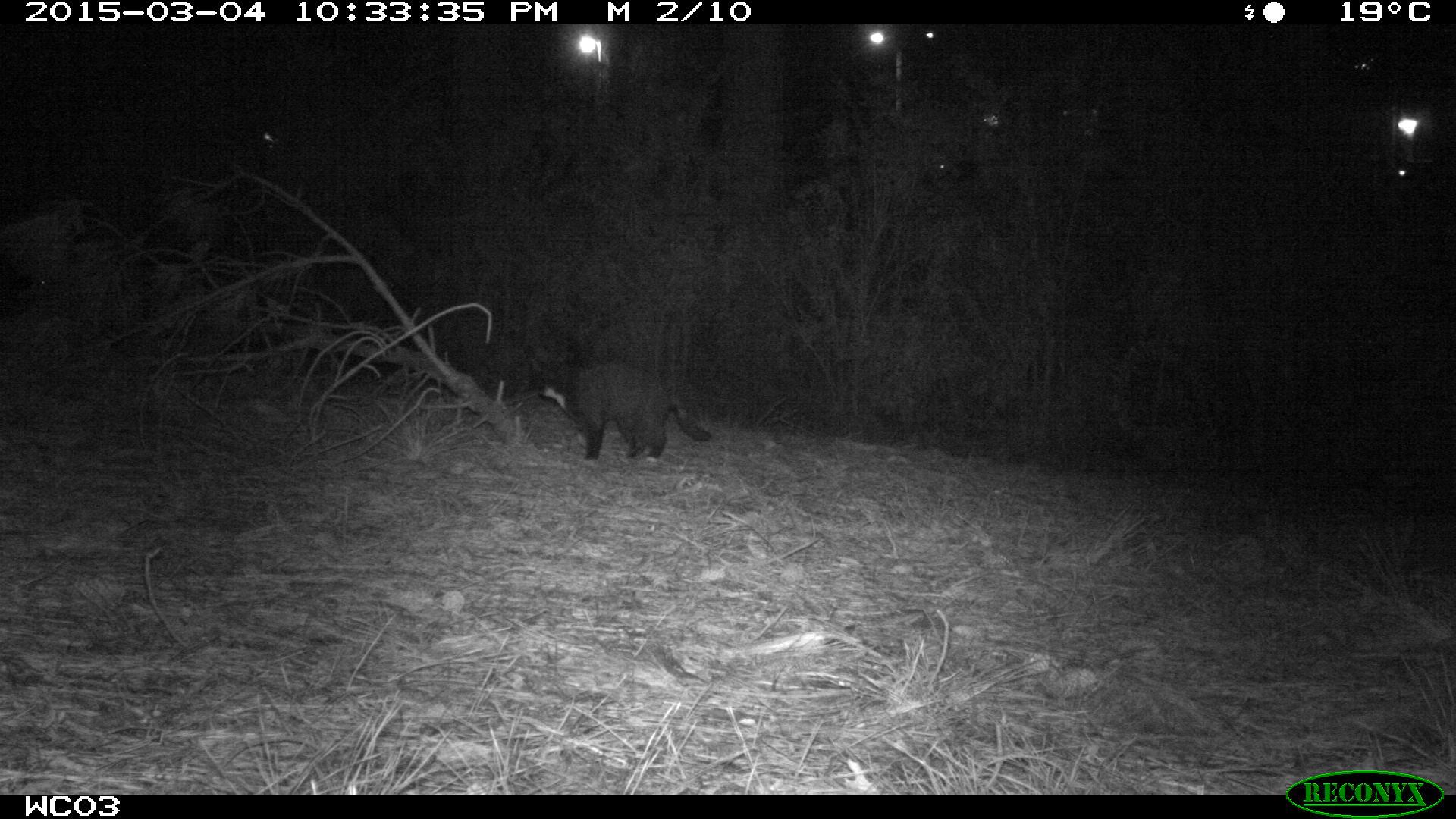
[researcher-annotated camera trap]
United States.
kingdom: Animalia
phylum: Chordata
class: Mammalia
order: Carnivora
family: Felidae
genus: Felis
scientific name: Felis catus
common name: domestic cat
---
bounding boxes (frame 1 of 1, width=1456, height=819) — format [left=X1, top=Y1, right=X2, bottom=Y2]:
Domestic Cat: [left=531, top=352, right=719, bottom=476]